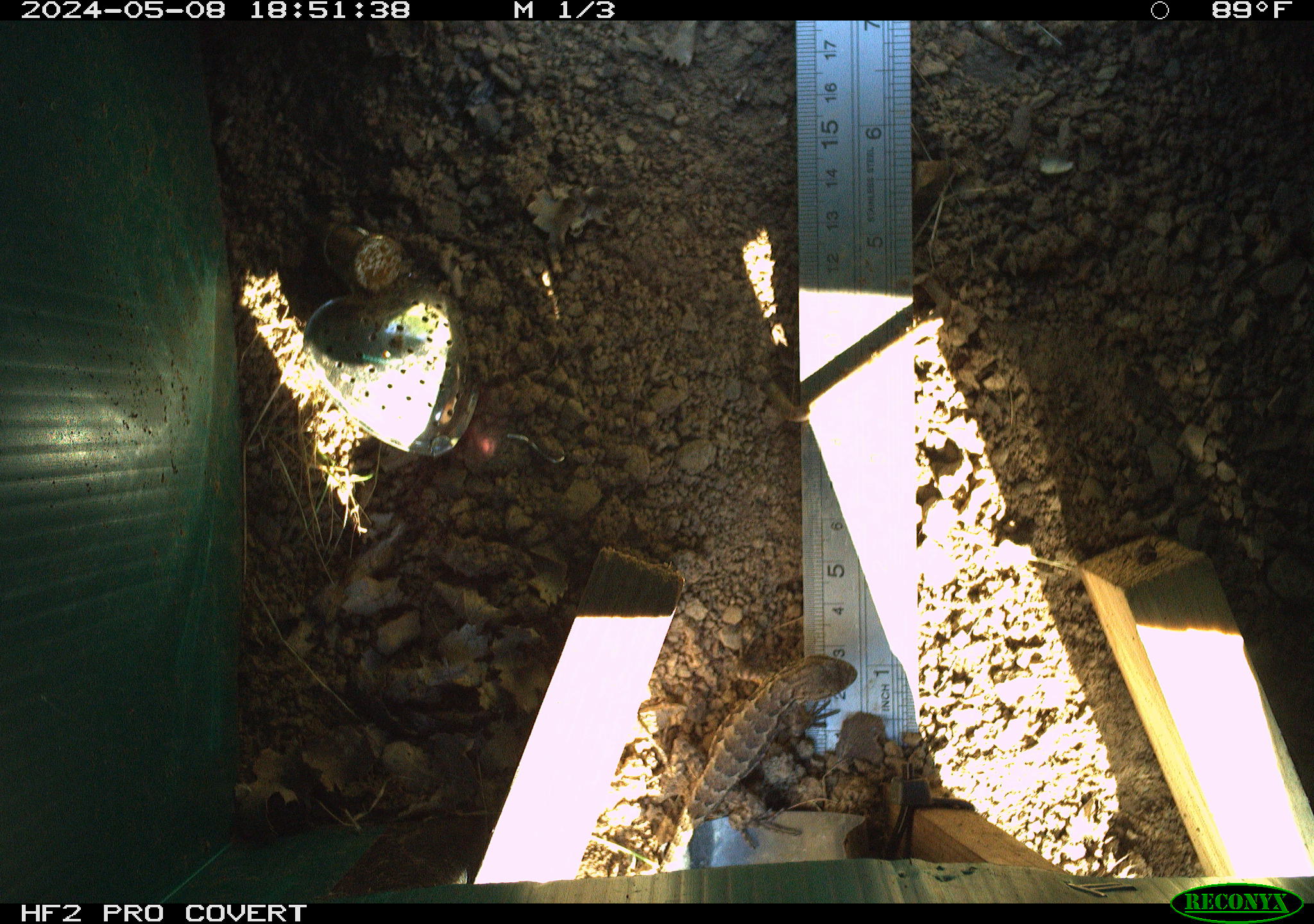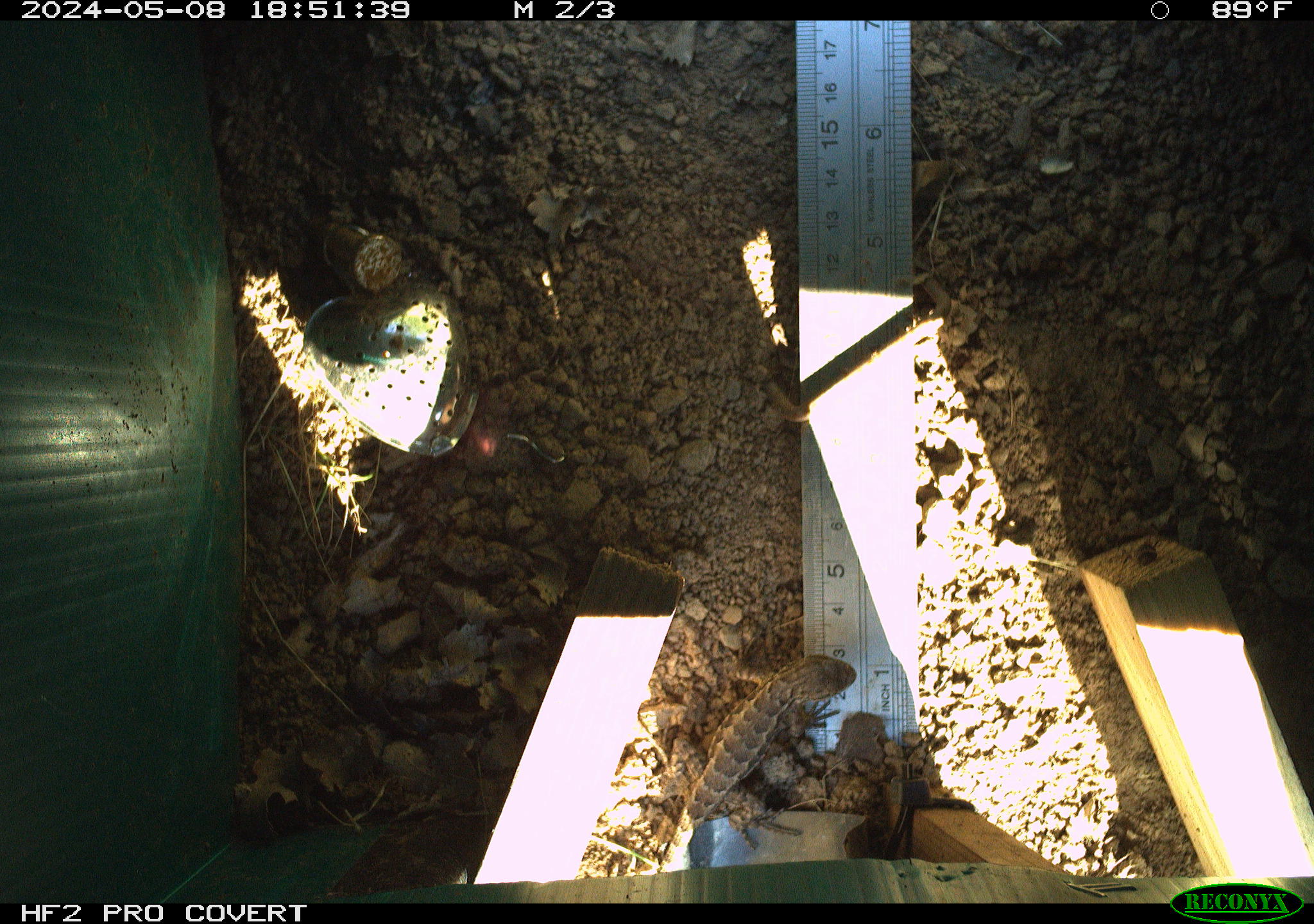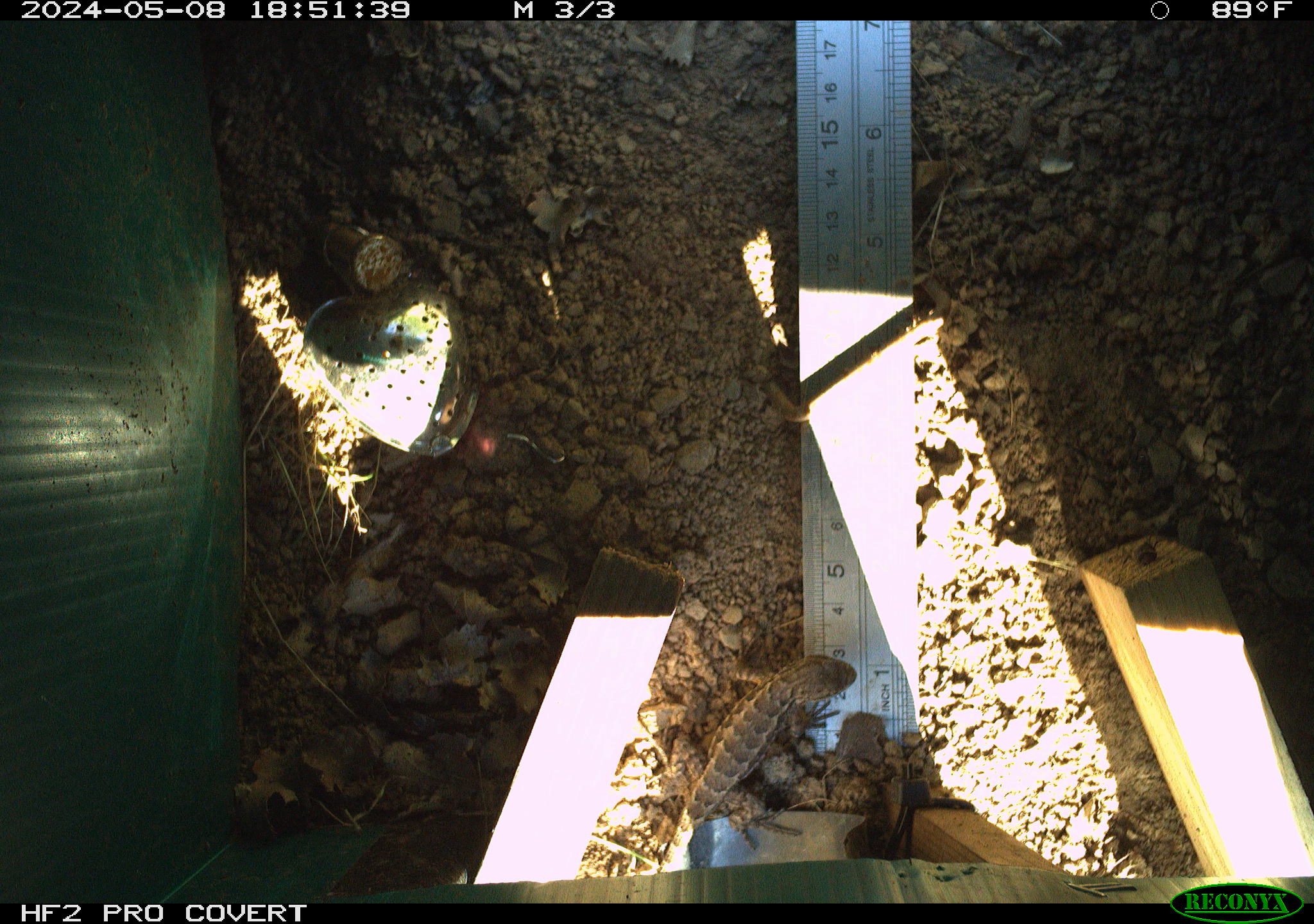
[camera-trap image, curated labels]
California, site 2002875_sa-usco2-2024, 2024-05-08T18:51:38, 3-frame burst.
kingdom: Animalia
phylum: Chordata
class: Reptilia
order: Squamata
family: Phrynosomatidae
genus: Sceloporus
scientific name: Sceloporus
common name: spiny lizards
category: sceloporus species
Sceloporus species (spiny lizards) (Sceloporus).